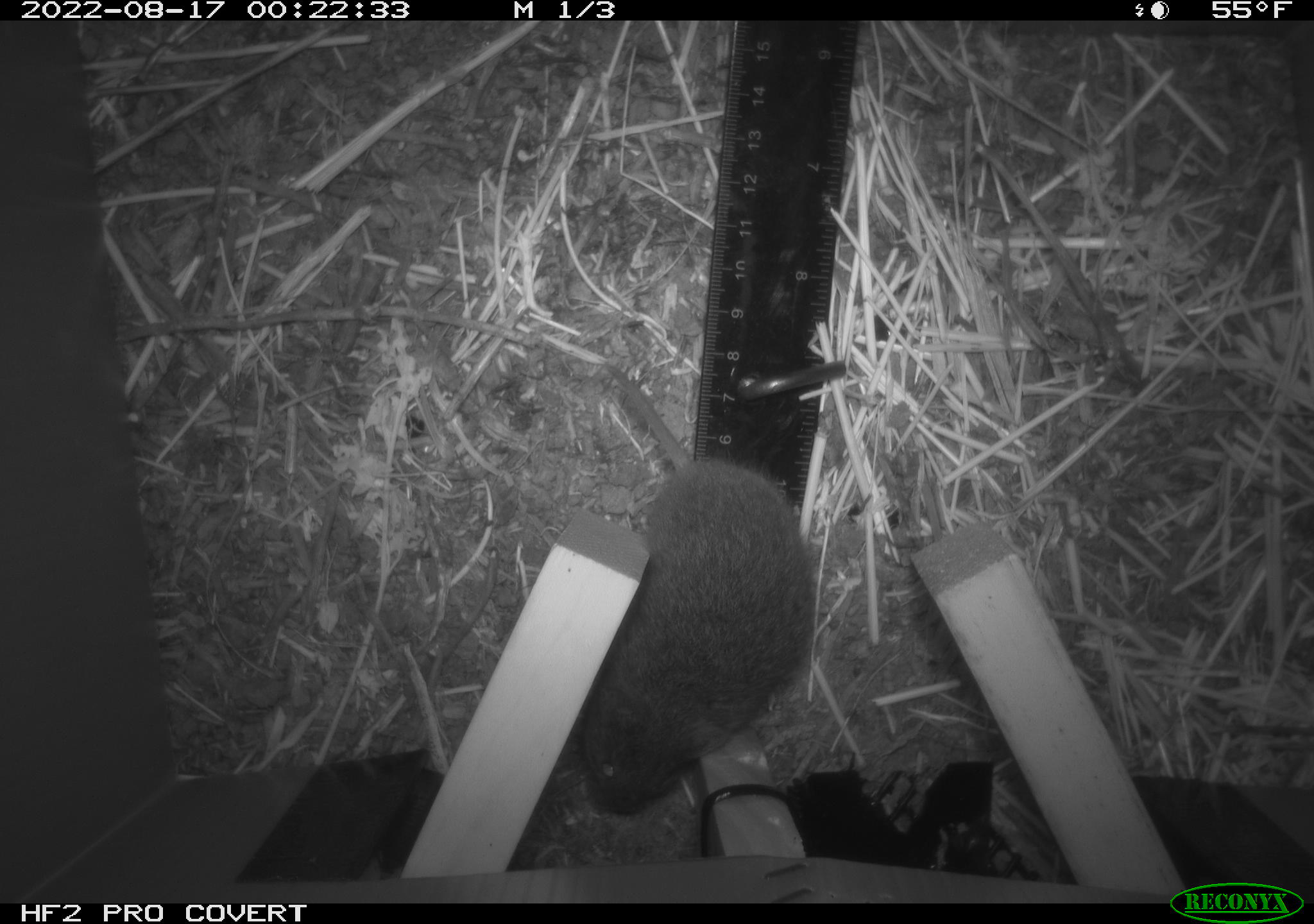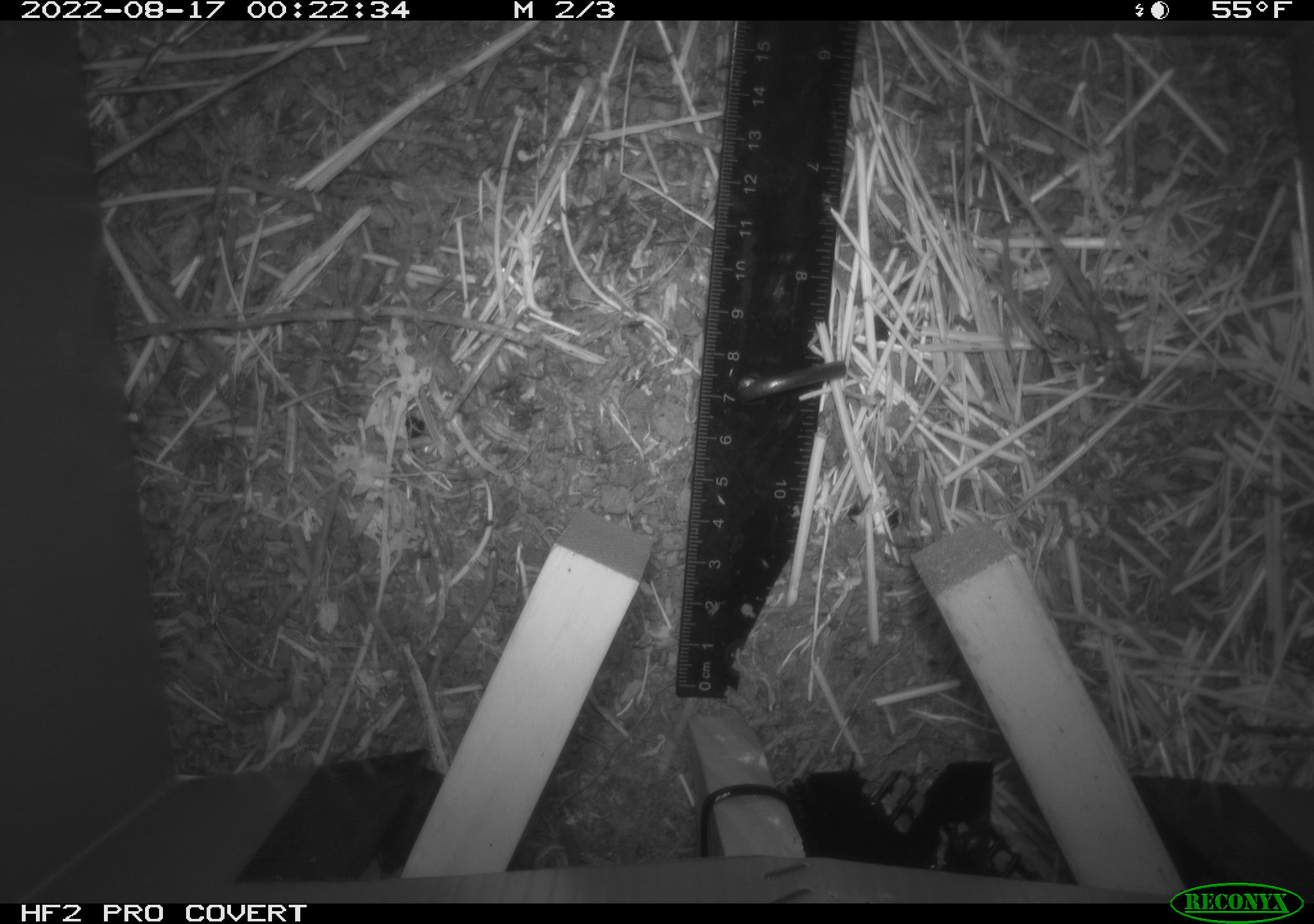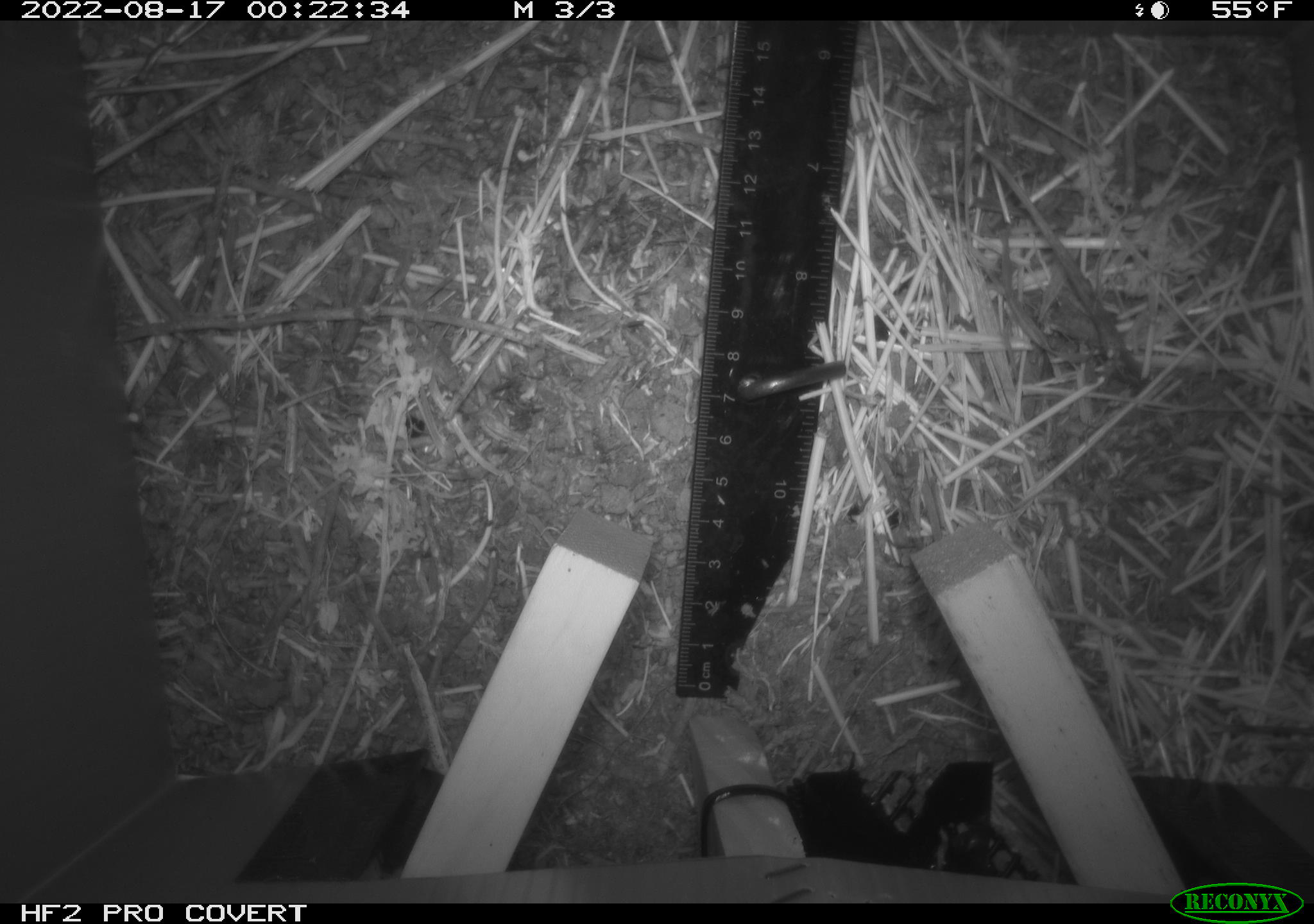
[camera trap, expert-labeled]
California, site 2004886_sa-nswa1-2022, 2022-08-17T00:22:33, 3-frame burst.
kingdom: Animalia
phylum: Chordata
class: Mammalia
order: Rodentia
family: Cricetidae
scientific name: Cricetidae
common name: hamsters, voles, lemmings, and allies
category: cricetidae family